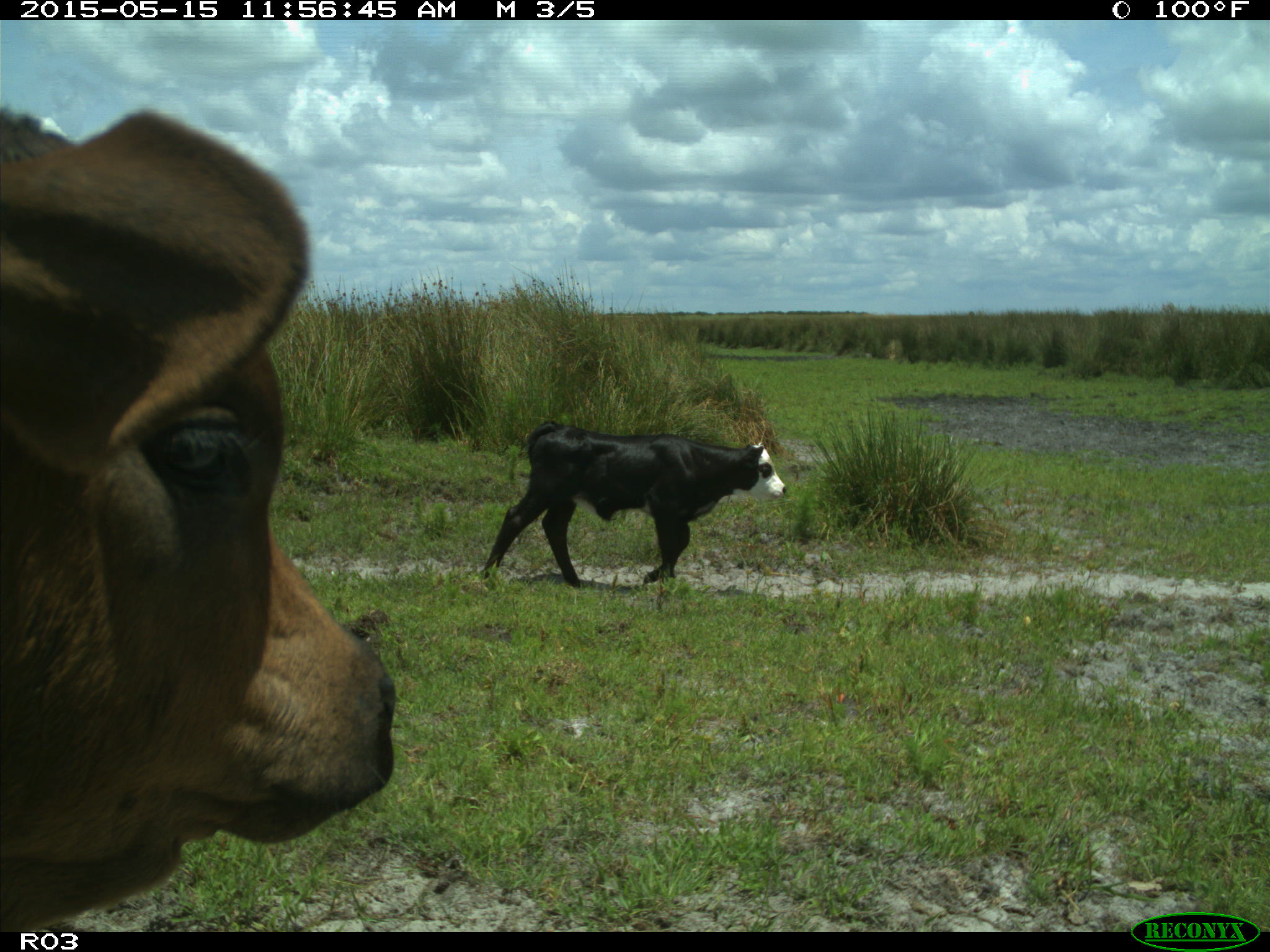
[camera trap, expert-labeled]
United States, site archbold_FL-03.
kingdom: Animalia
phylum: Chordata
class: Mammalia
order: Artiodactyla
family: Bovidae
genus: Bos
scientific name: Bos taurus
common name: domestic cow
Bos taurus (domestic cow).